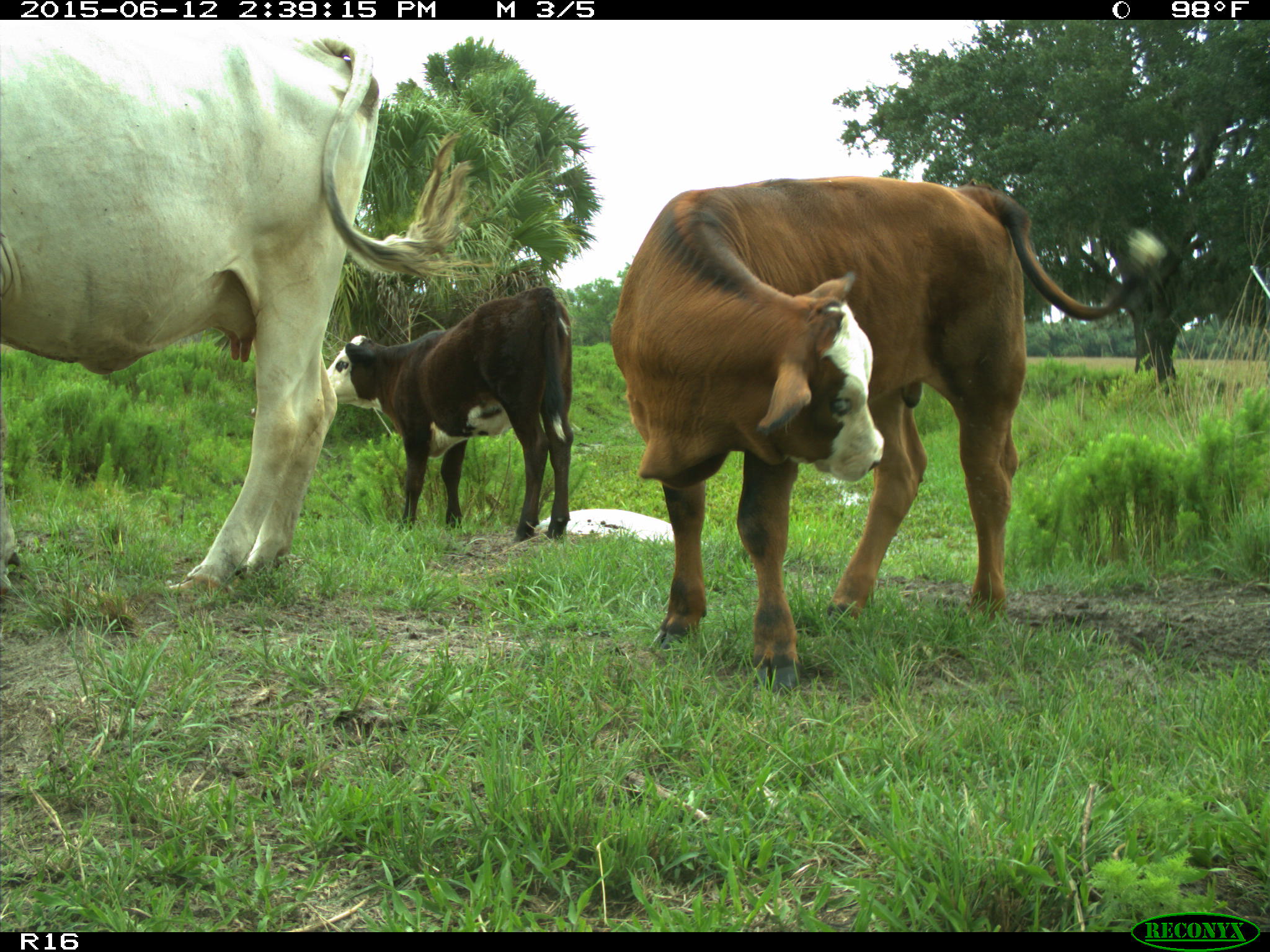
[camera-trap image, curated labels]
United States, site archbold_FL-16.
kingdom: Animalia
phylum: Chordata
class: Mammalia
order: Artiodactyla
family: Bovidae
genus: Bos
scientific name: Bos taurus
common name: domestic cow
Bos taurus (domestic cow).